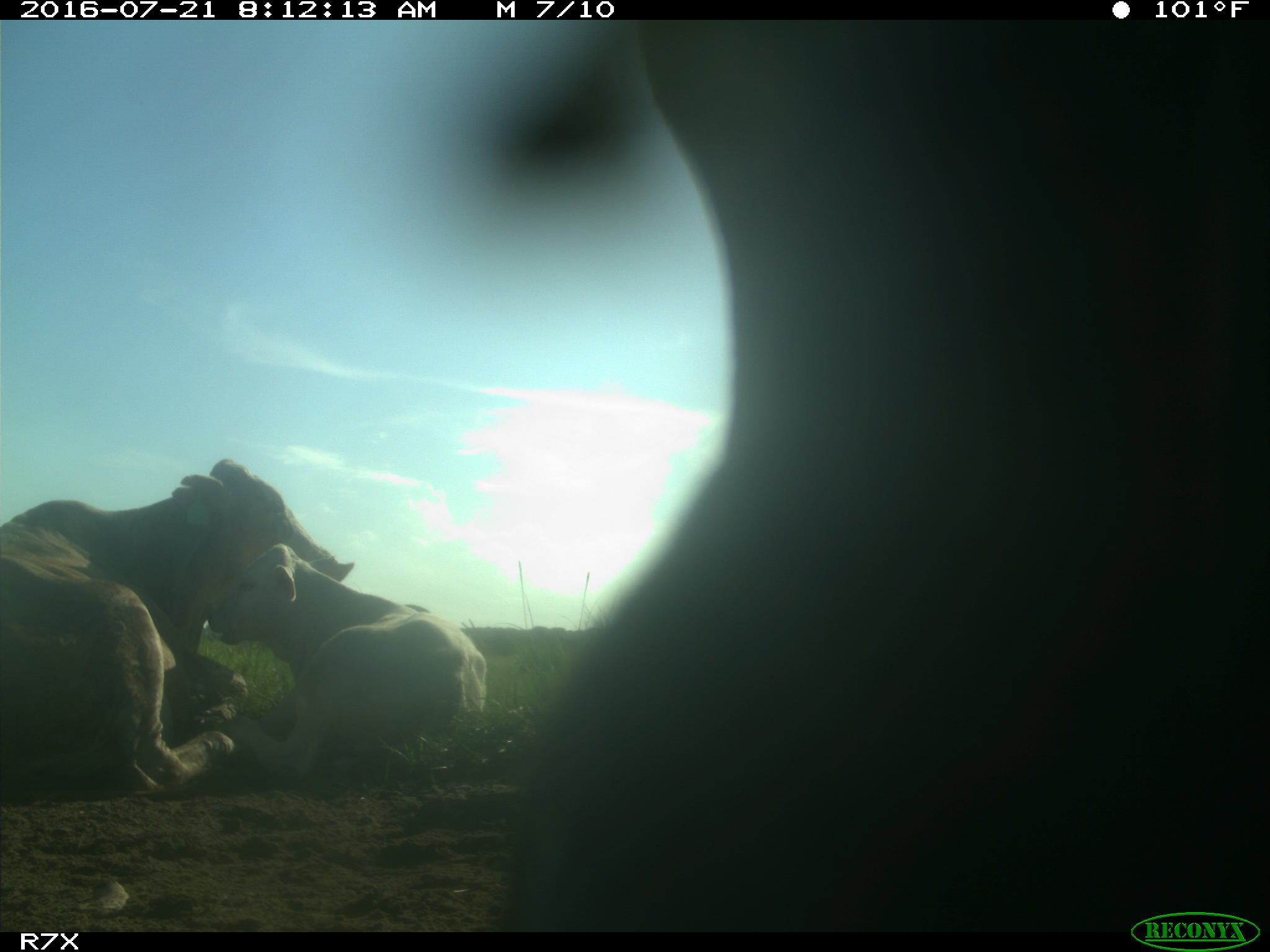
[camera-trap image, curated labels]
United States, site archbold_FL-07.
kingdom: Animalia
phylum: Chordata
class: Mammalia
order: Artiodactyla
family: Bovidae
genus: Bos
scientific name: Bos taurus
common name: domestic cow